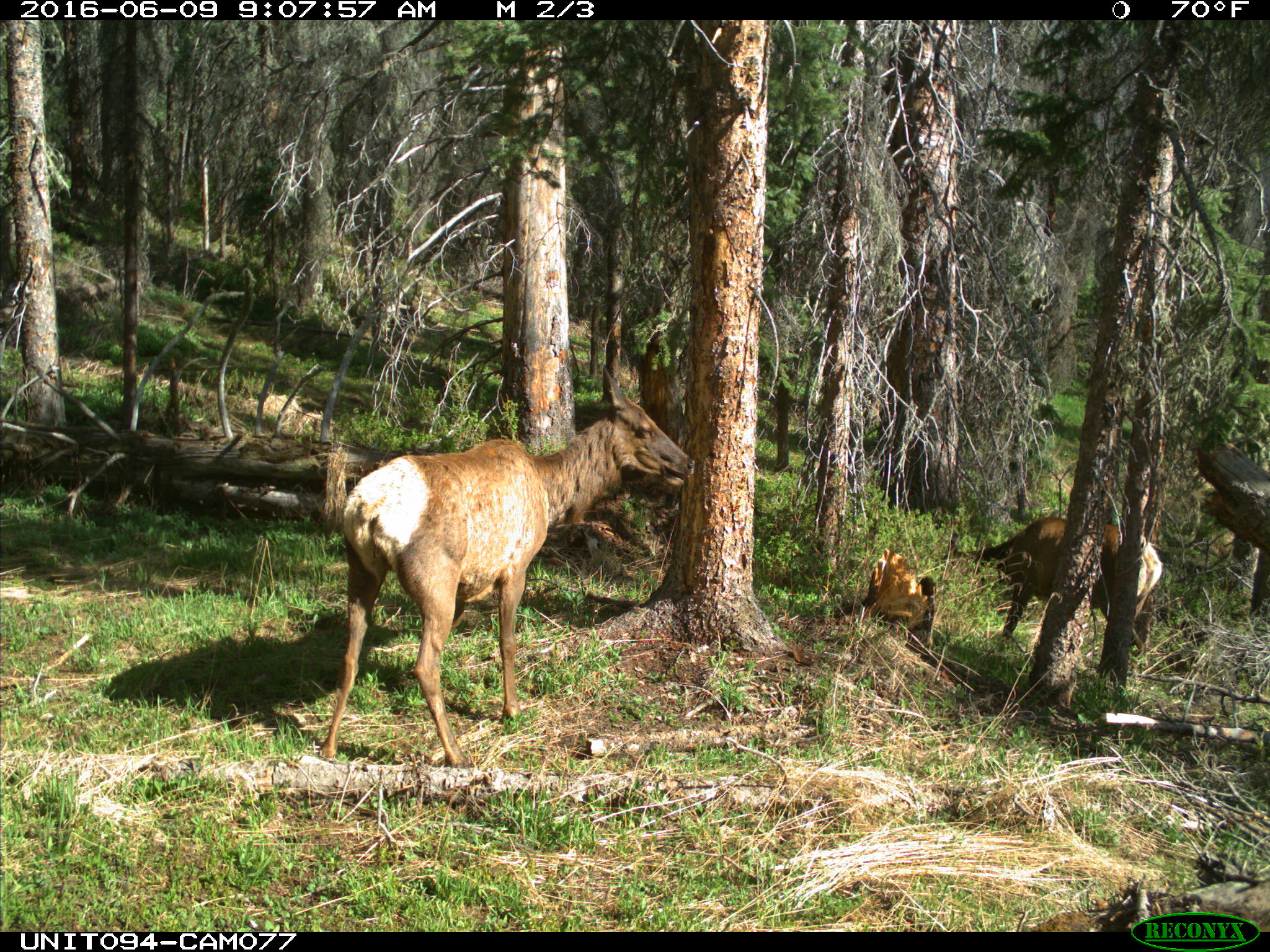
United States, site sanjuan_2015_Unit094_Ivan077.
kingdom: Animalia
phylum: Chordata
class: Mammalia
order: Artiodactyla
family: Cervidae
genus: Cervus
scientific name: Cervus elaphus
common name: red deer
Cervus elaphus (red deer).